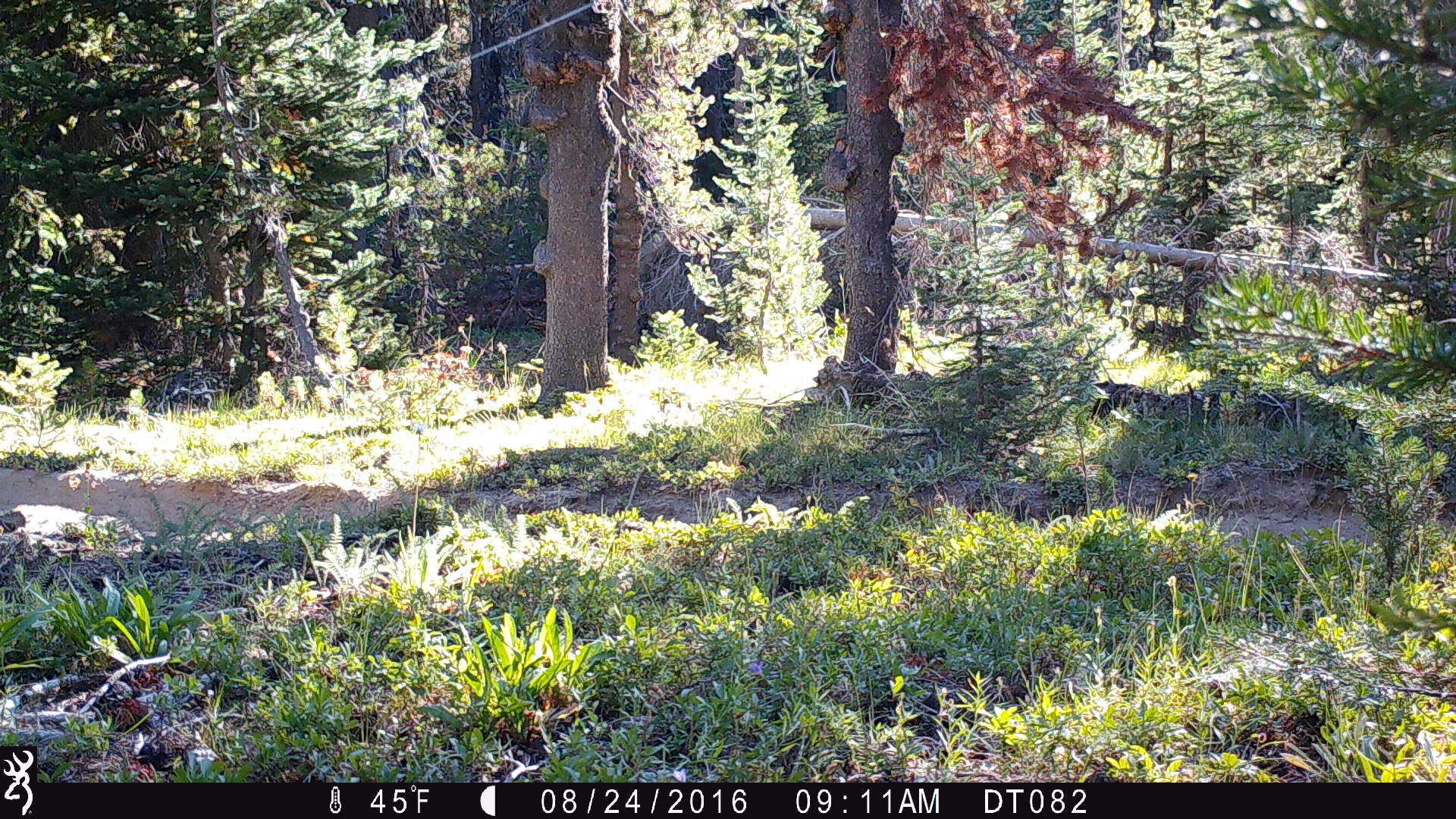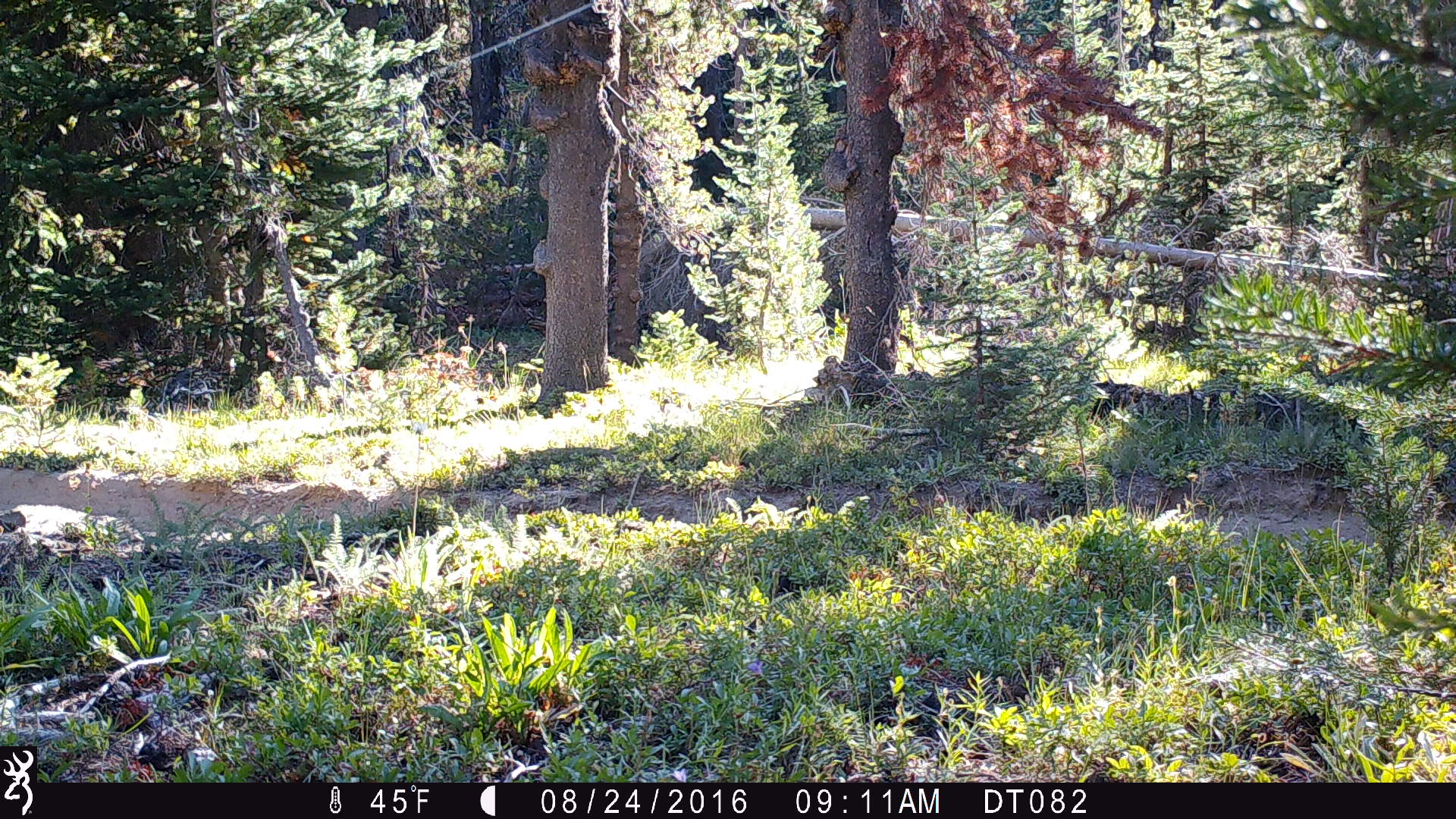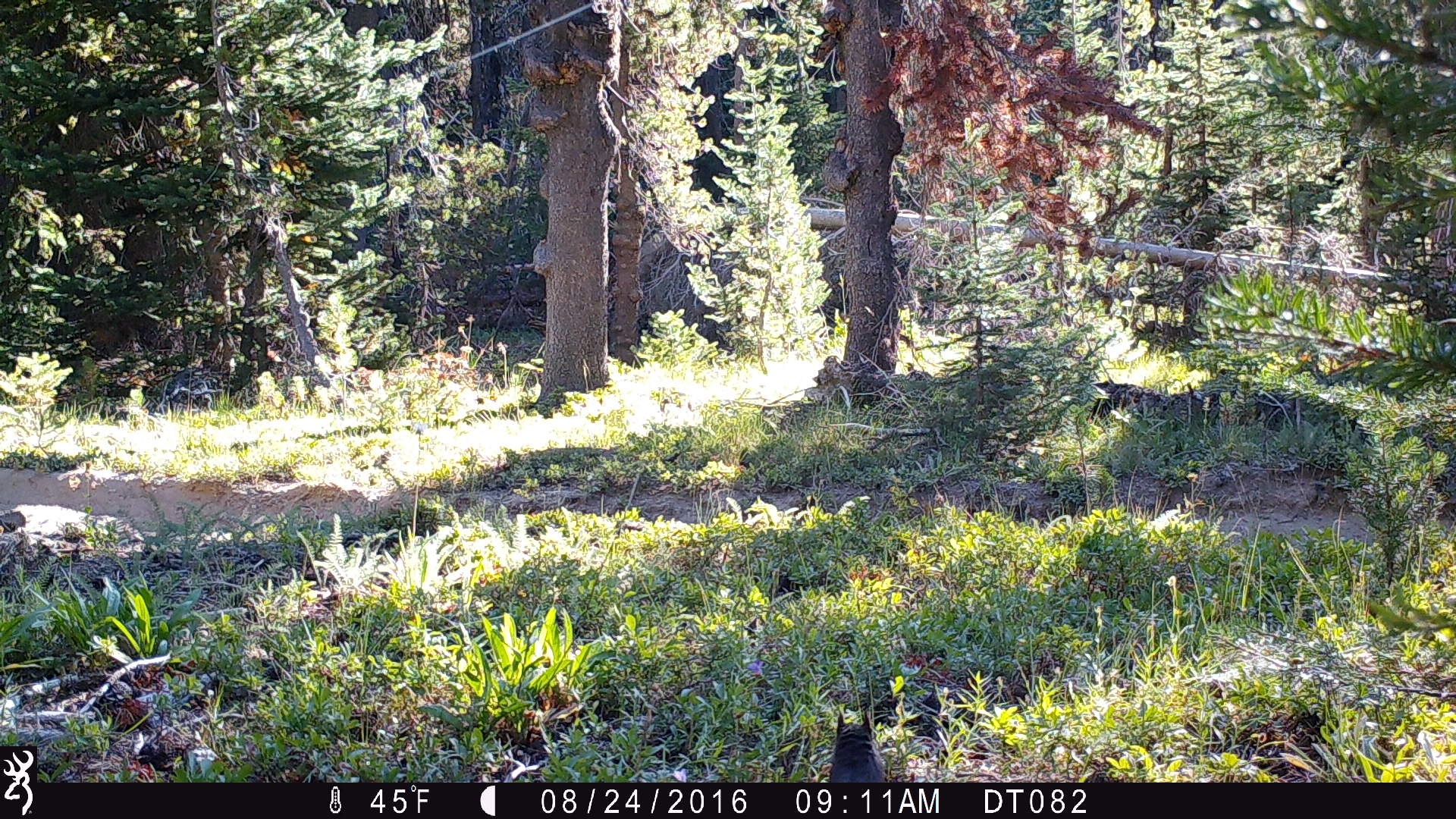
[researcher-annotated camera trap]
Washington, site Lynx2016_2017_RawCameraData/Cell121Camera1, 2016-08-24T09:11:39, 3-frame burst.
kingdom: Animalia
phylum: Chordata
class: Mammalia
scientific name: Mammalia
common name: small mammal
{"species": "small mammal (Mammalia)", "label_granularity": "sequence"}